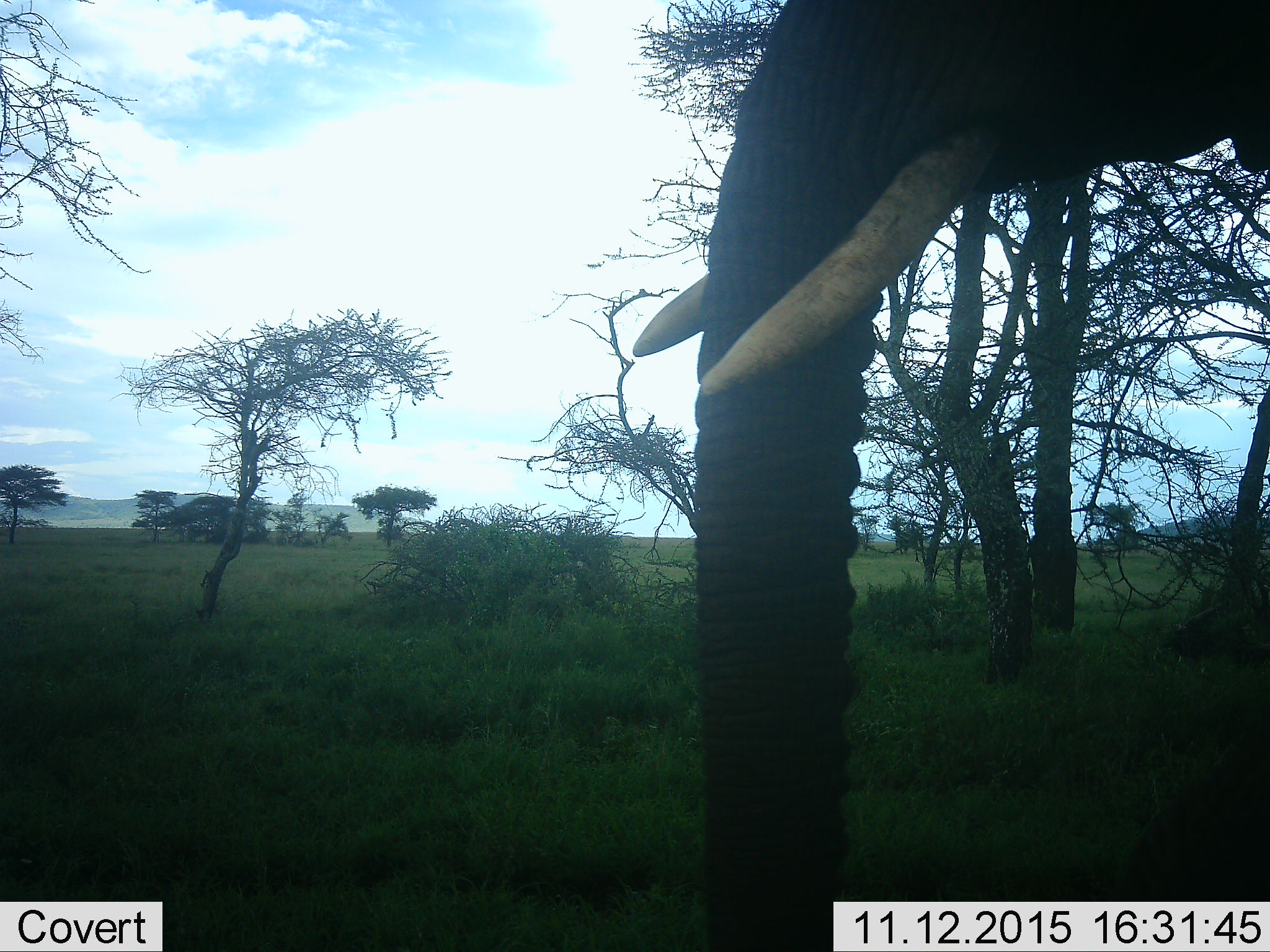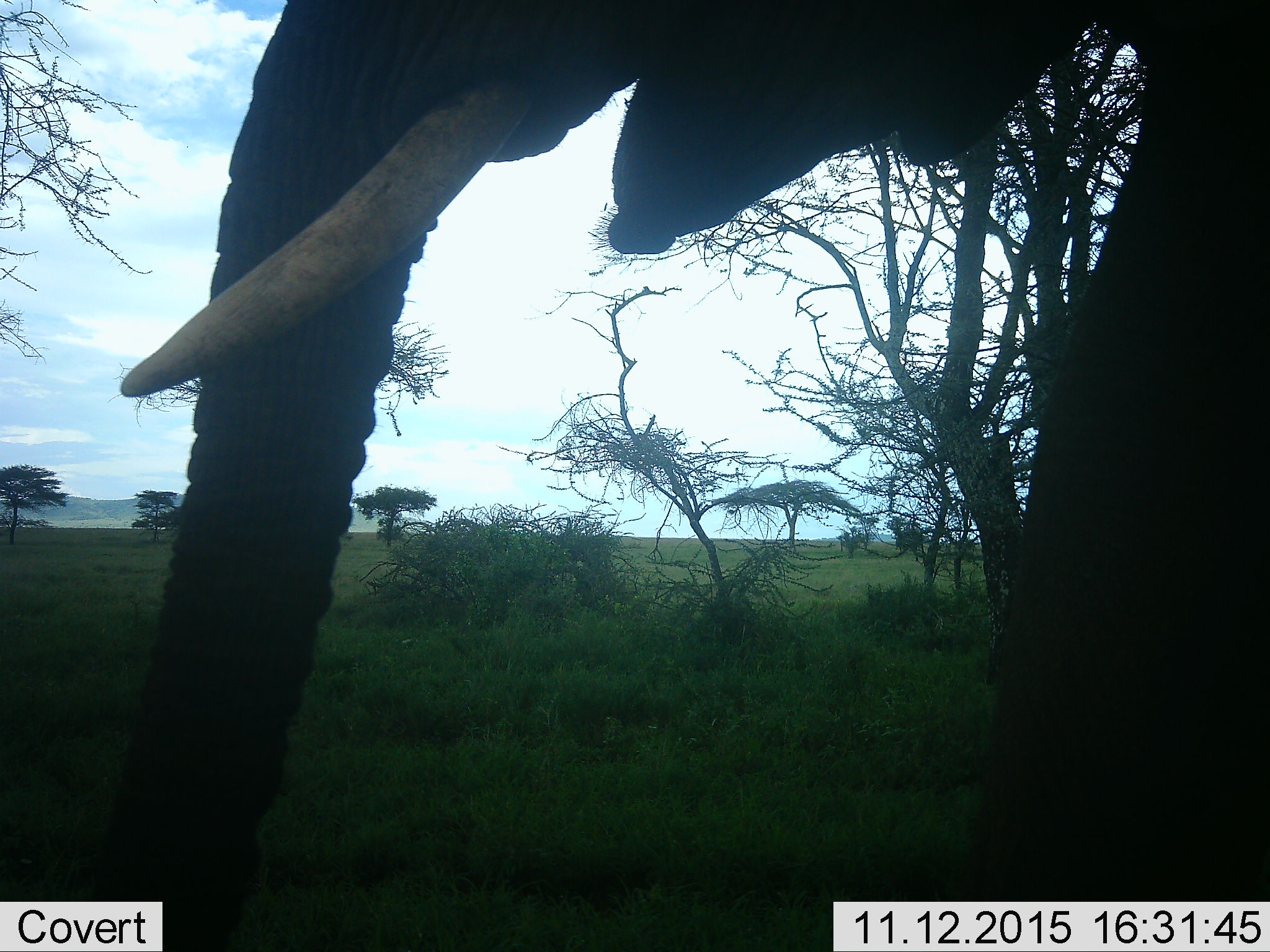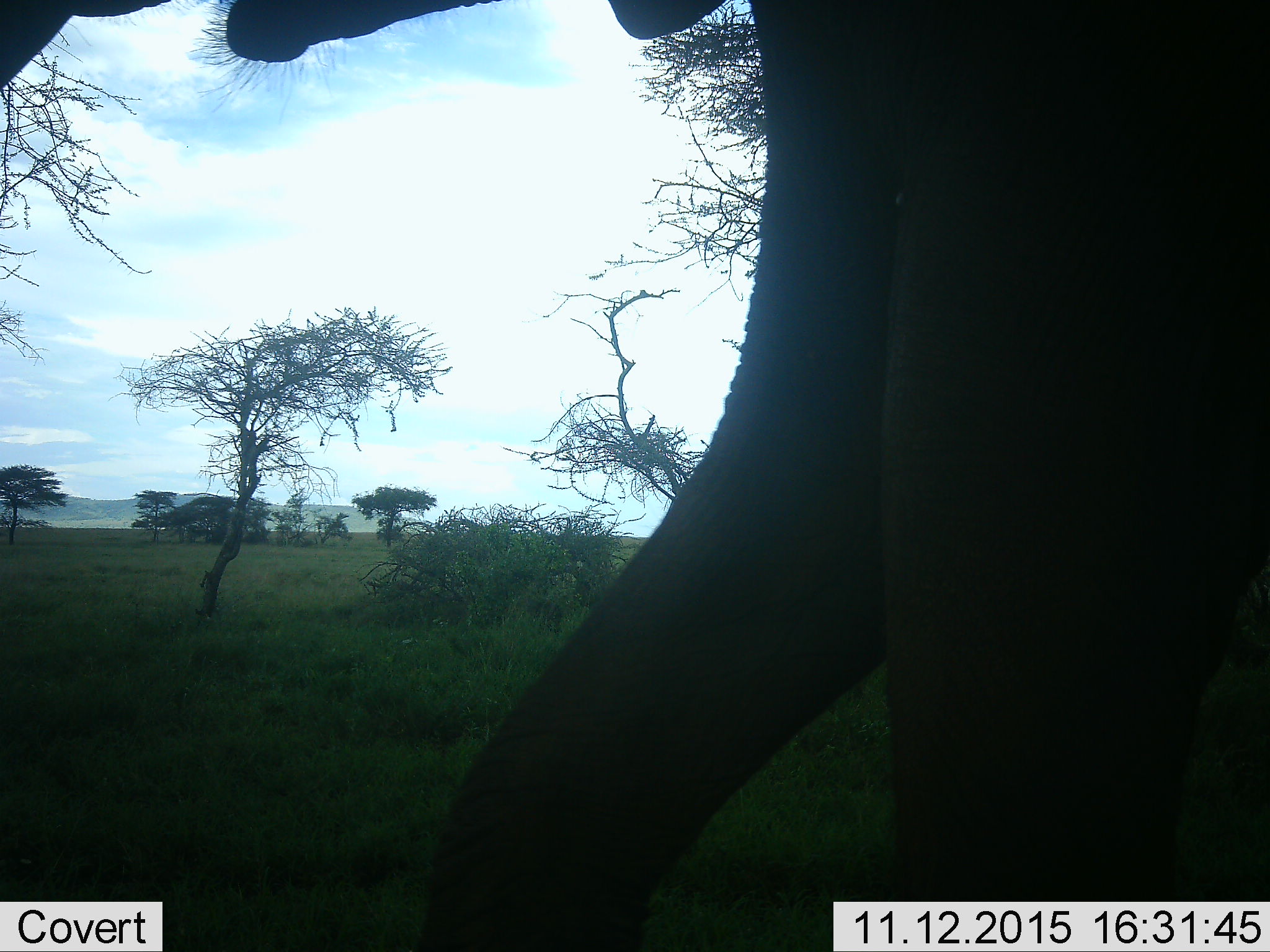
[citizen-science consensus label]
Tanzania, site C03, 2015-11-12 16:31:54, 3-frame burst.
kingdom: Animalia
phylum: Chordata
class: Mammalia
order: Proboscidea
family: Elephantidae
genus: Loxodonta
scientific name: Loxodonta africana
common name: african bush elephant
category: elephant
Elephant (african bush elephant) (Loxodonta africana), count 1. Behavior (volunteer vote fractions): standing 35%, resting 0%, moving 65%, interacting 0%. Young present (vote fraction): 0%. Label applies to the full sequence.